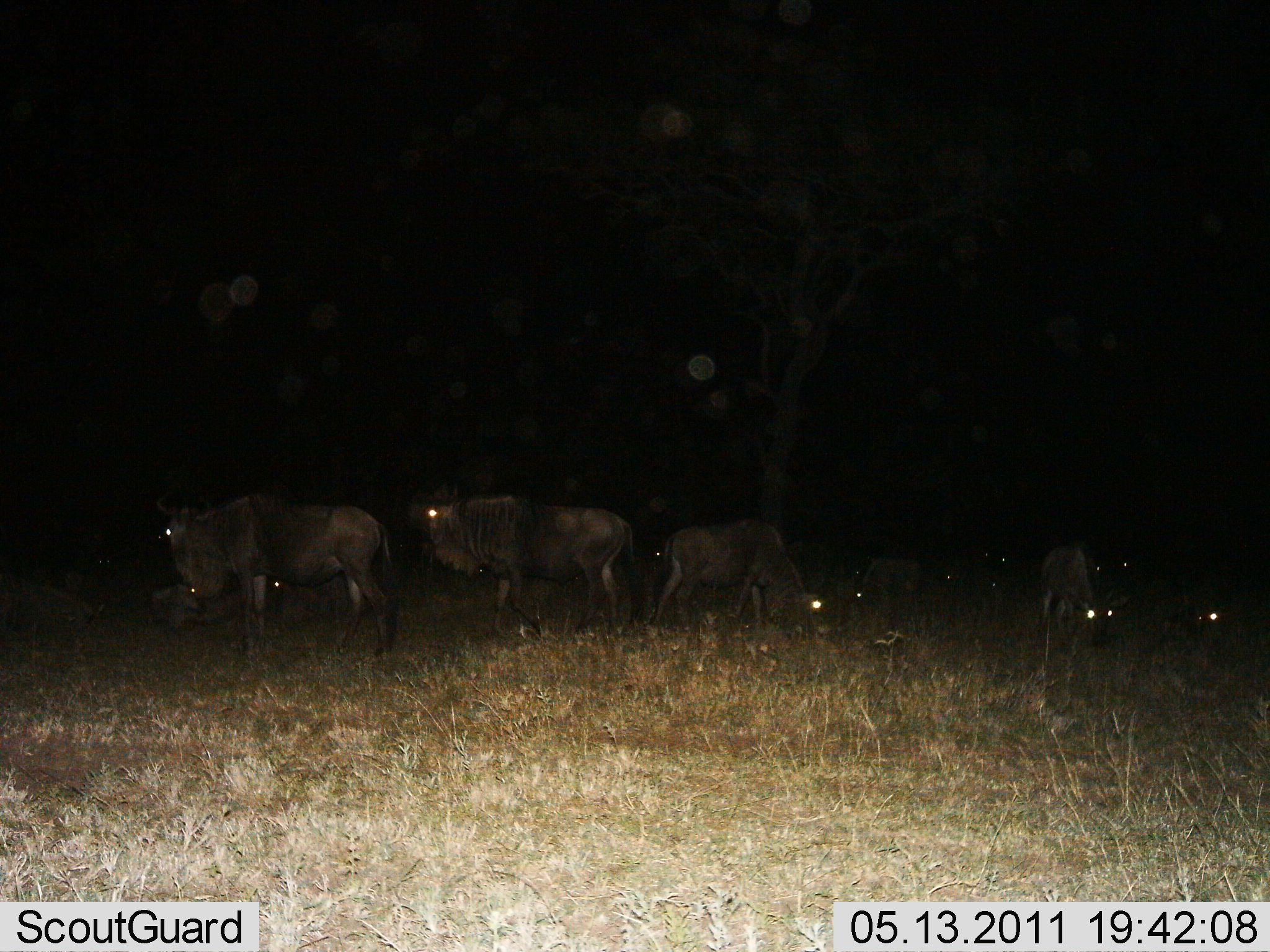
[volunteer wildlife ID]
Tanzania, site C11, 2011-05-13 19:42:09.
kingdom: Animalia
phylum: Chordata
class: Mammalia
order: Artiodactyla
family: Bovidae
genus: Connochaetes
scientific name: Connochaetes taurinus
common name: blue wildebeest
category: wildebeest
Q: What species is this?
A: Wildebeest (blue wildebeest) (Connochaetes taurinus).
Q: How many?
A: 11-50.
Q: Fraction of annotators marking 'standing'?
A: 100%.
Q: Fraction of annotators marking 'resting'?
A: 18%.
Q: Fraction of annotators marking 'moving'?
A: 0%.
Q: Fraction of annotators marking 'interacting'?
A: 0%.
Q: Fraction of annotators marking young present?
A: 18%.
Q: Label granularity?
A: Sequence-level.